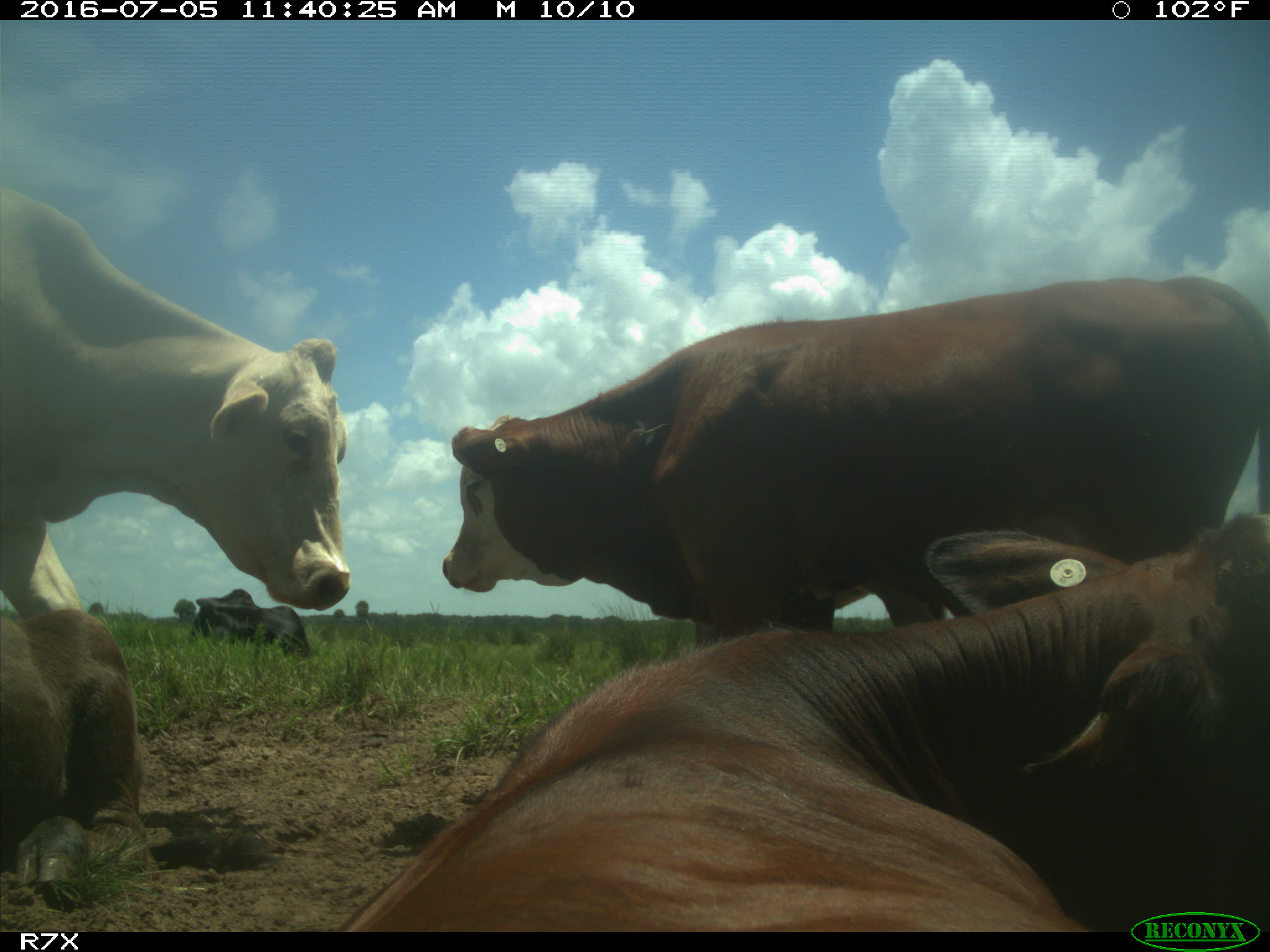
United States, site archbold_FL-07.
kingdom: Animalia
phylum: Chordata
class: Mammalia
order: Artiodactyla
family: Bovidae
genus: Bos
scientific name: Bos taurus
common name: domestic cow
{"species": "Bos taurus (domestic cow)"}